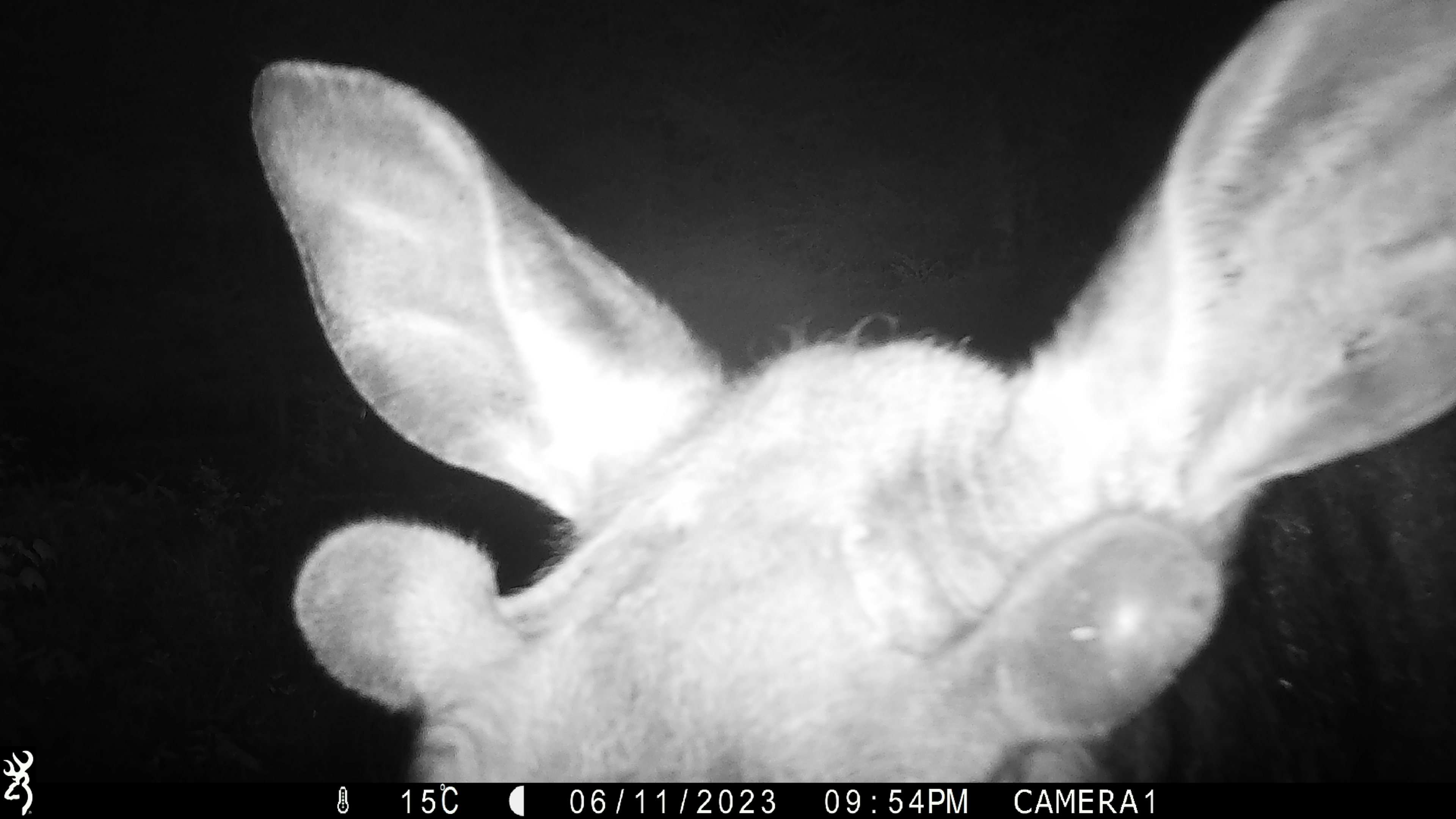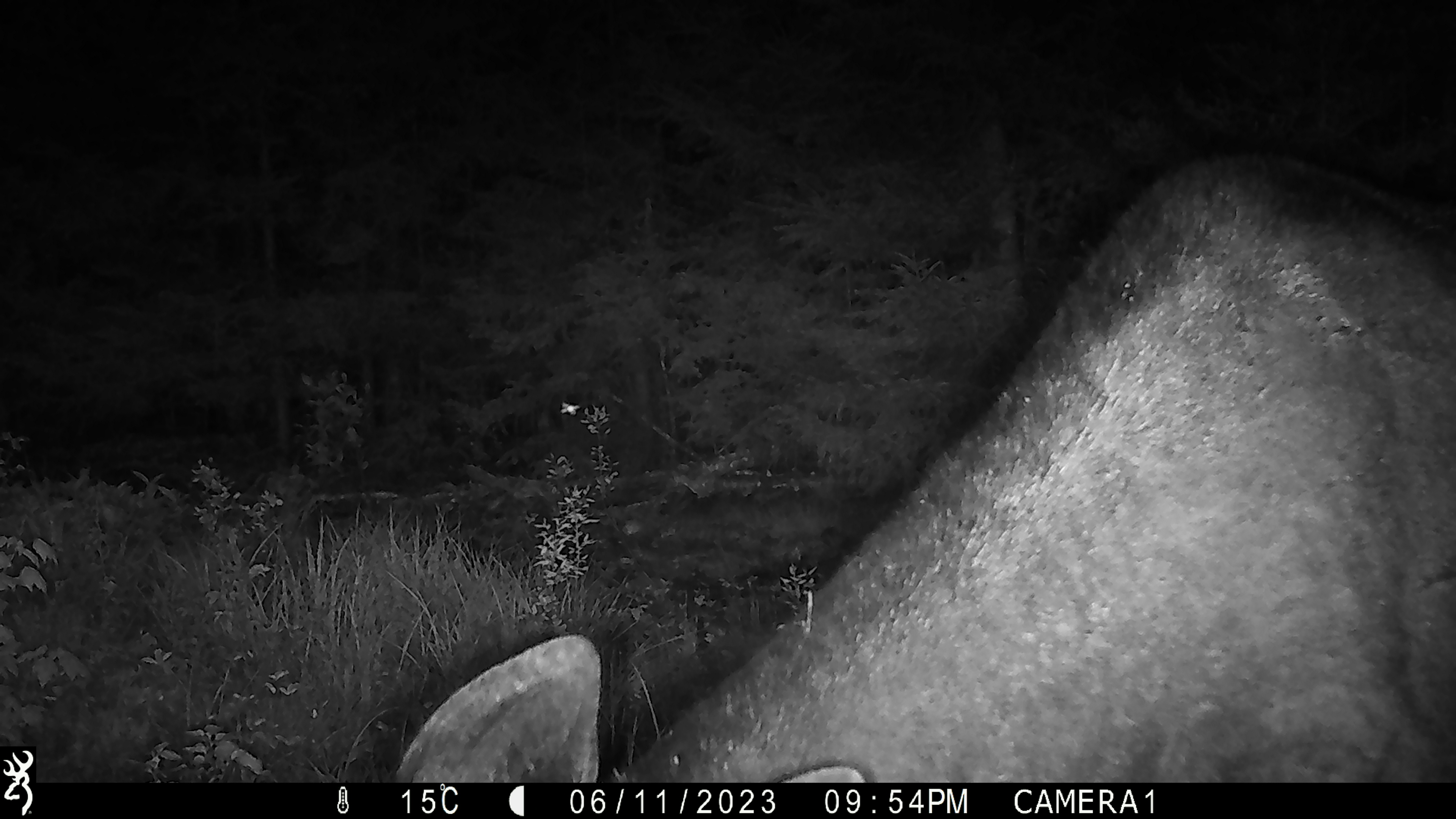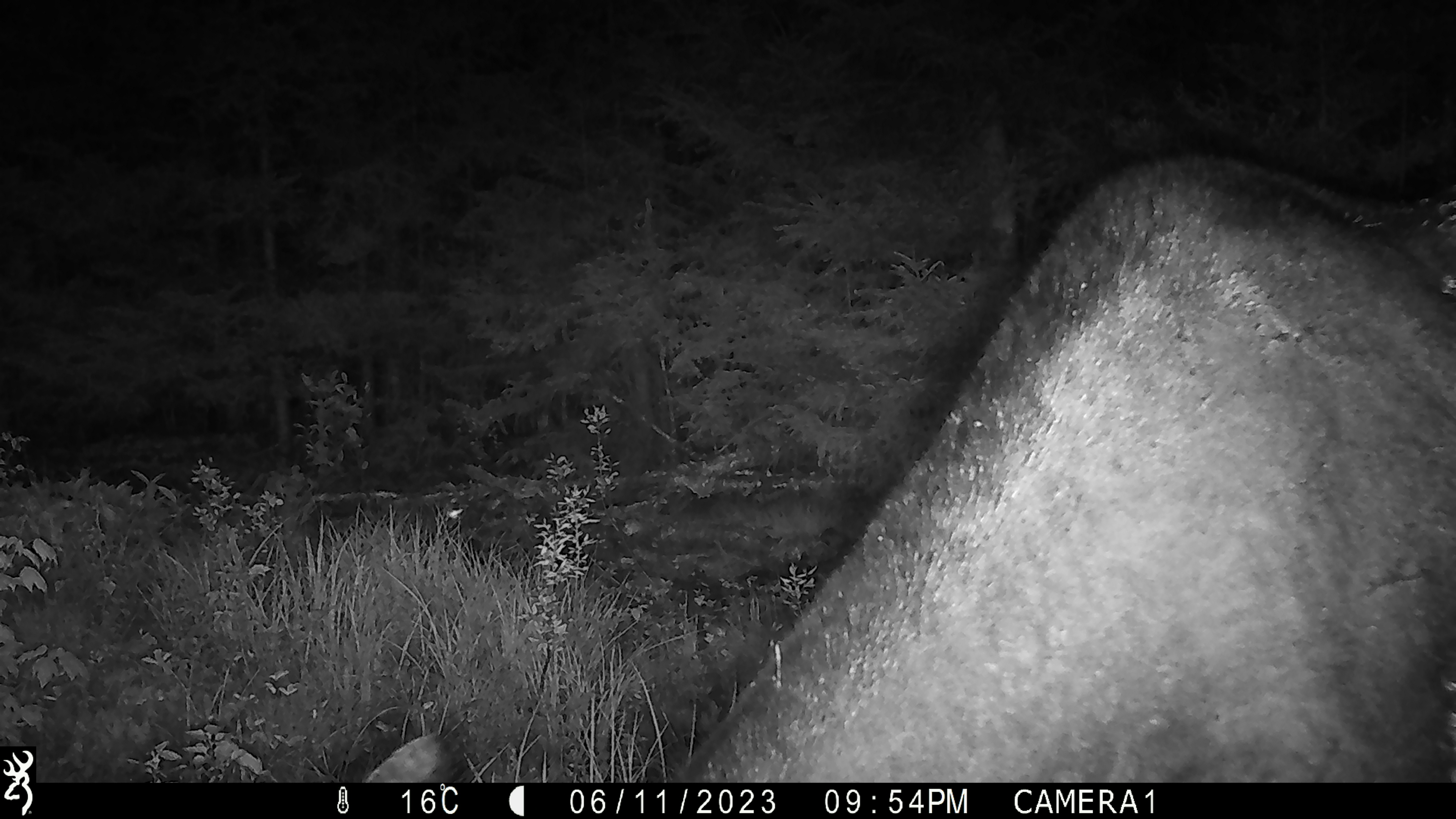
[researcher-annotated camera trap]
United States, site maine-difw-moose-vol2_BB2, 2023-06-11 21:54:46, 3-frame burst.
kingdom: Animalia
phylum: Chordata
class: Mammalia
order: Artiodactyla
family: Cervidae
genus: Alces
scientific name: Alces alces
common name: moose